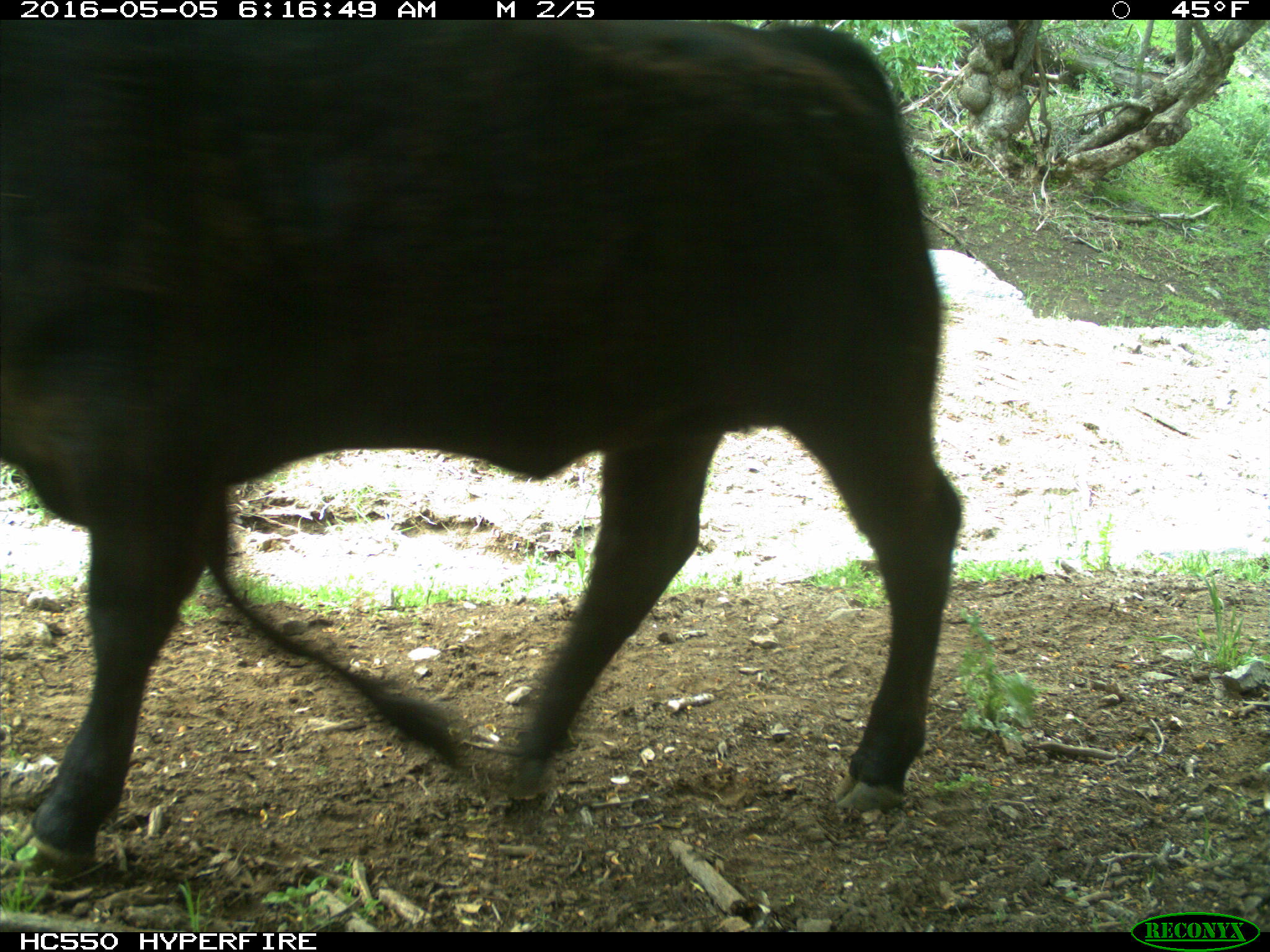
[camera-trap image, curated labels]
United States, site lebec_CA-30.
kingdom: Animalia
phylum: Chordata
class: Mammalia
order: Artiodactyla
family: Bovidae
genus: Bos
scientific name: Bos taurus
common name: domestic cow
Bos taurus (domestic cow).